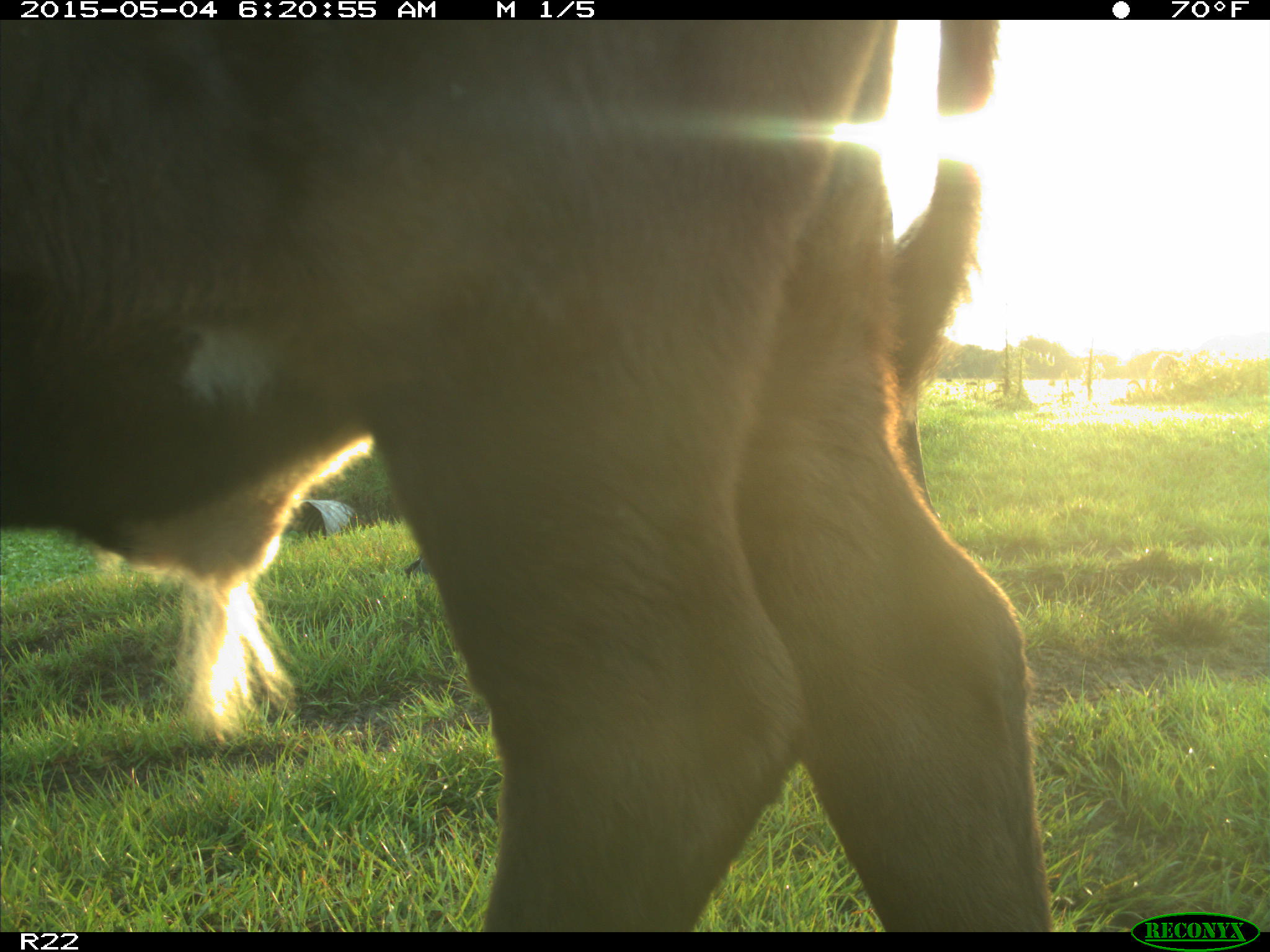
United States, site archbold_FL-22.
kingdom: Animalia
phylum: Chordata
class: Mammalia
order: Artiodactyla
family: Bovidae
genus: Bos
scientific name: Bos taurus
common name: domestic cow